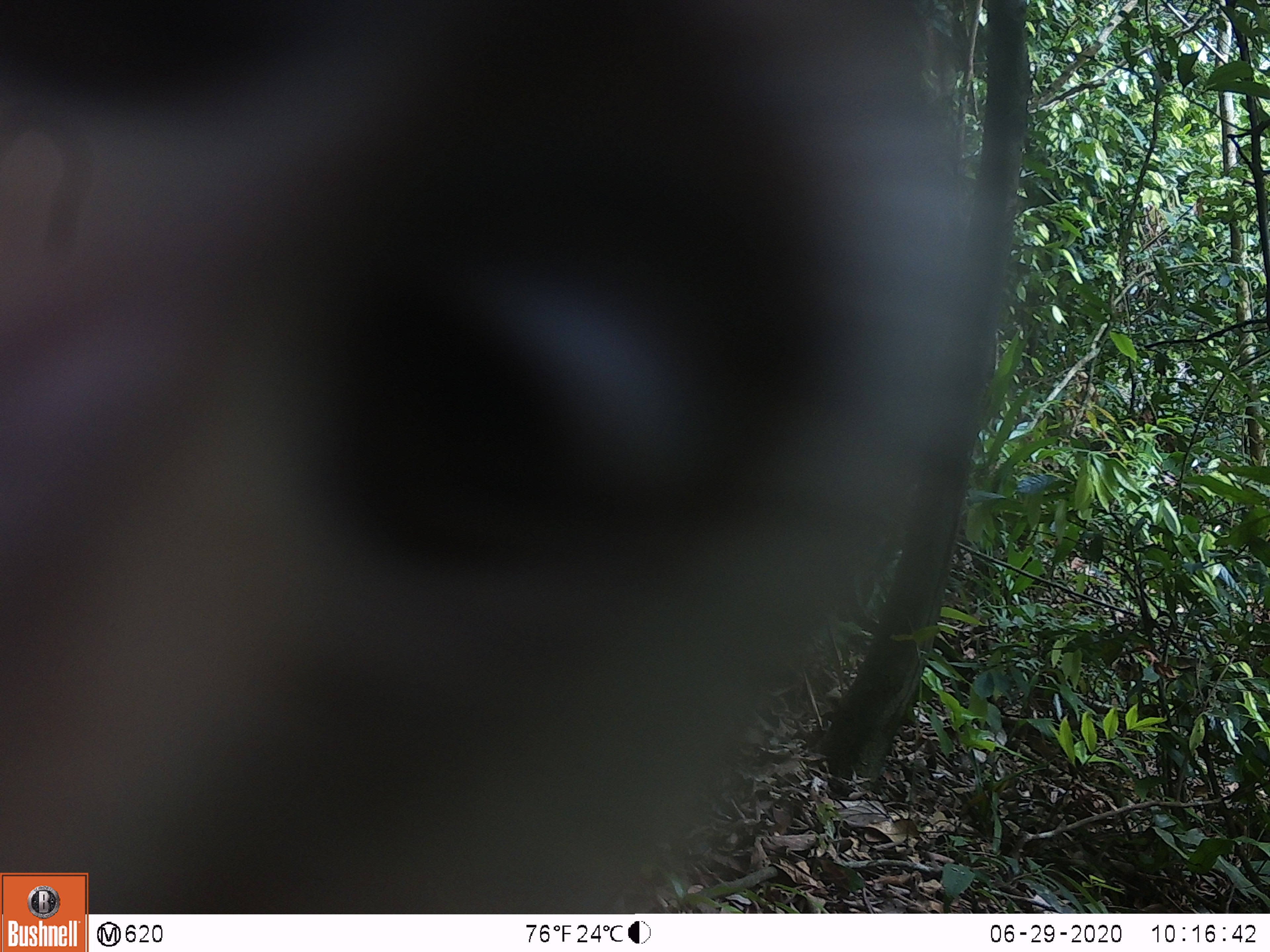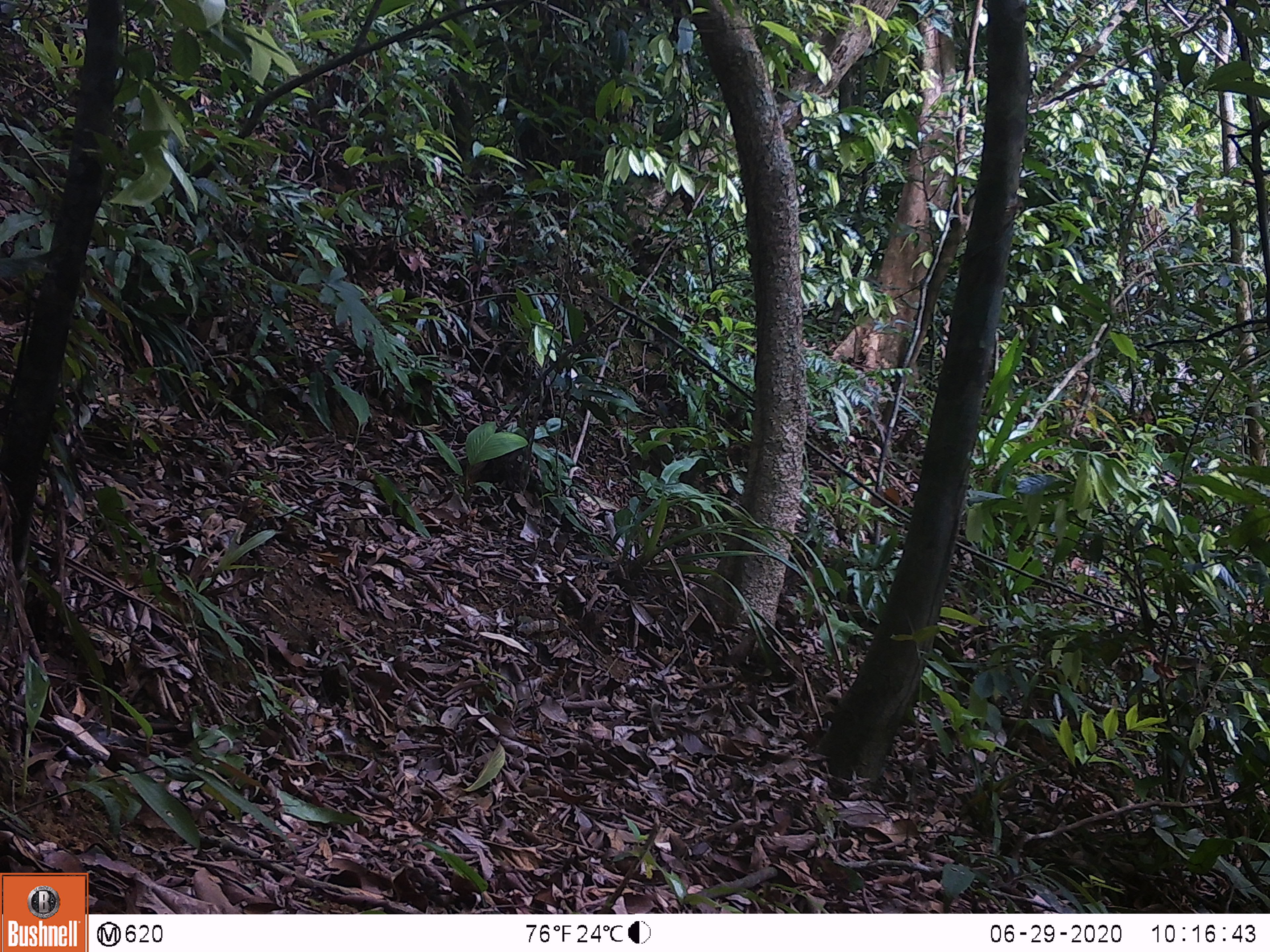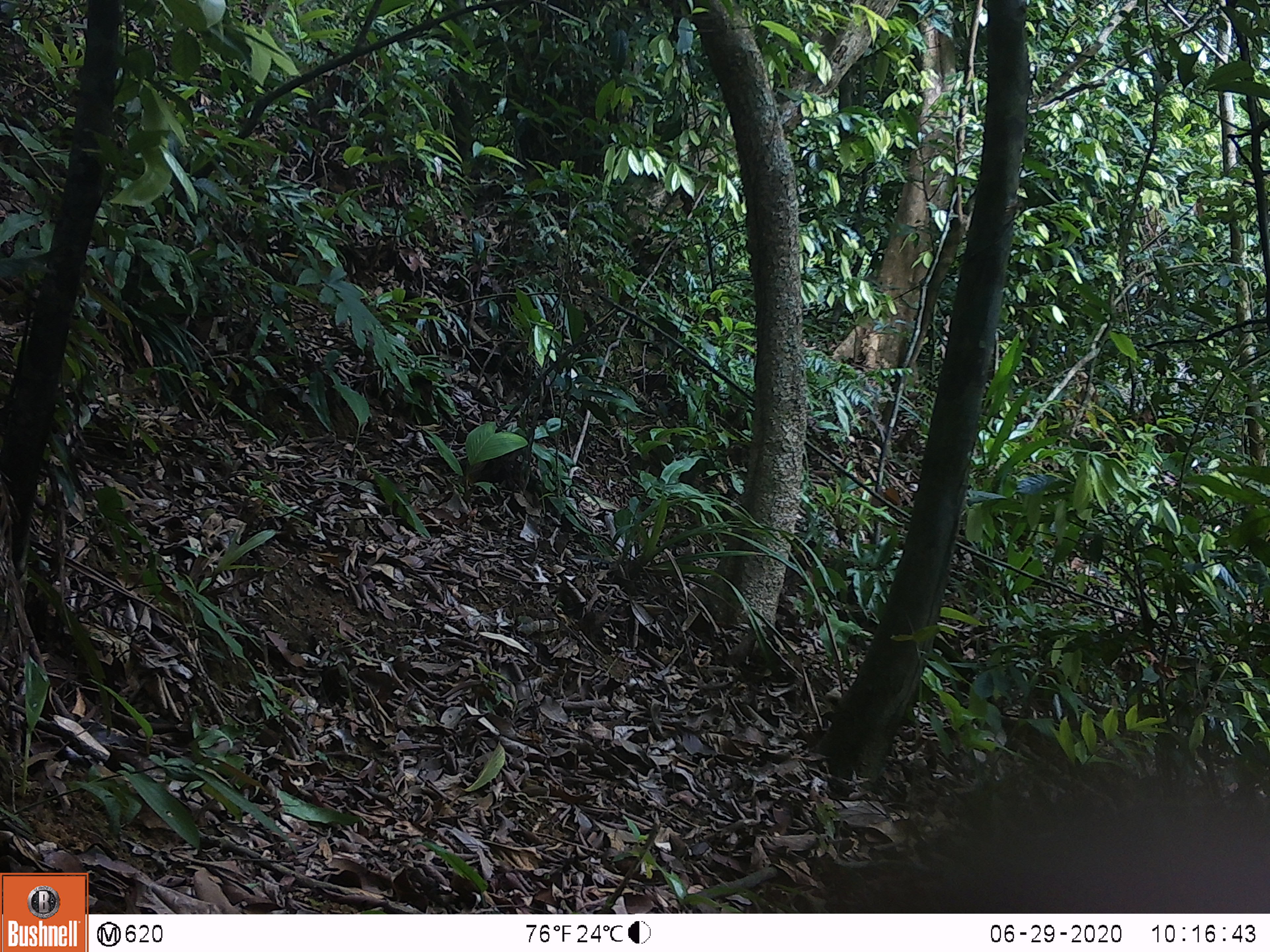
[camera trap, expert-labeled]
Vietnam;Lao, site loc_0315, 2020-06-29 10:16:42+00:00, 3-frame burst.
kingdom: Animalia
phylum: Chordata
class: Mammalia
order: Primates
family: Cercopithecidae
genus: Macaca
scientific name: Macaca nemestrina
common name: pig-tailed macaque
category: pig tailed macaque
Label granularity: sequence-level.